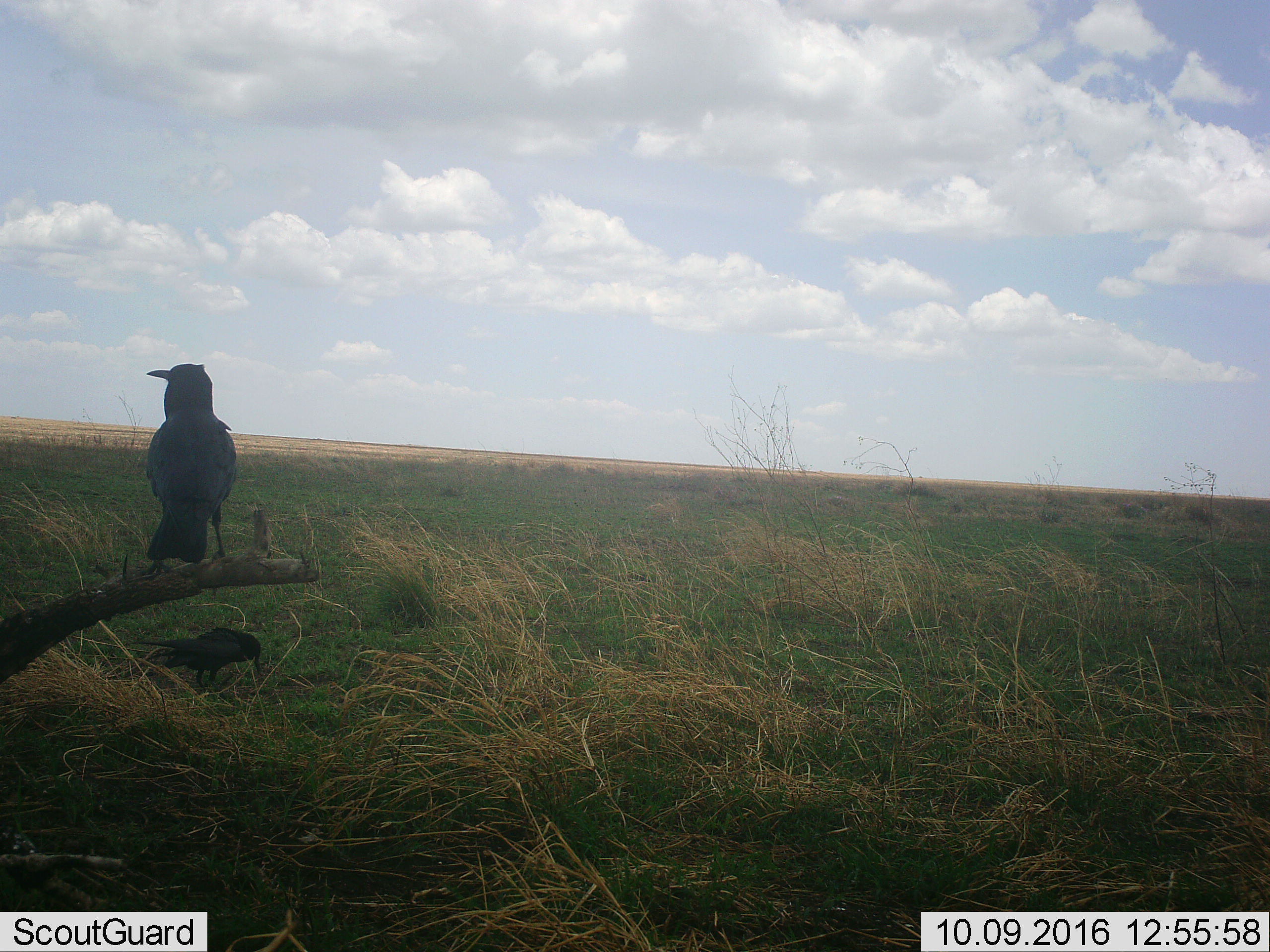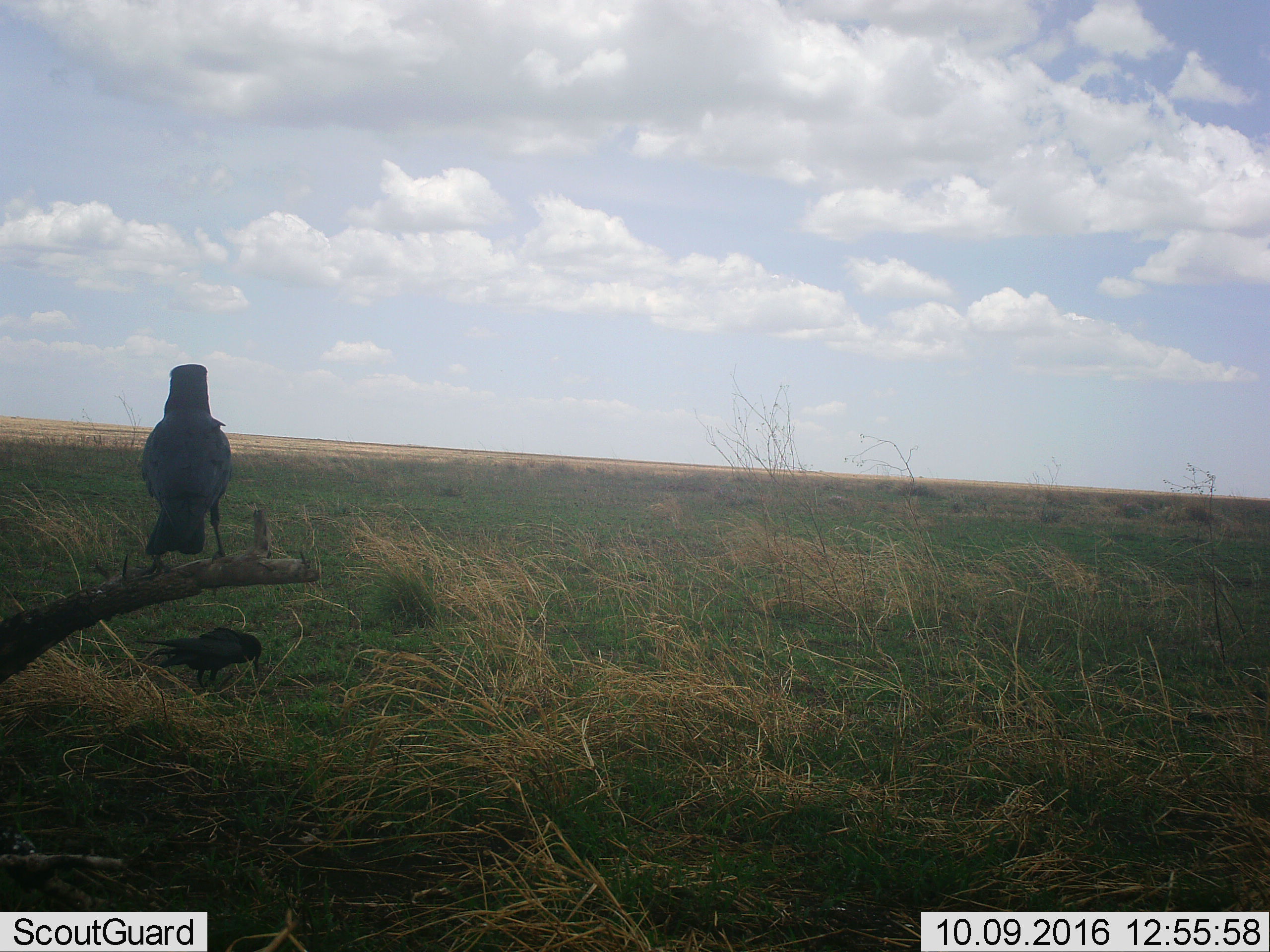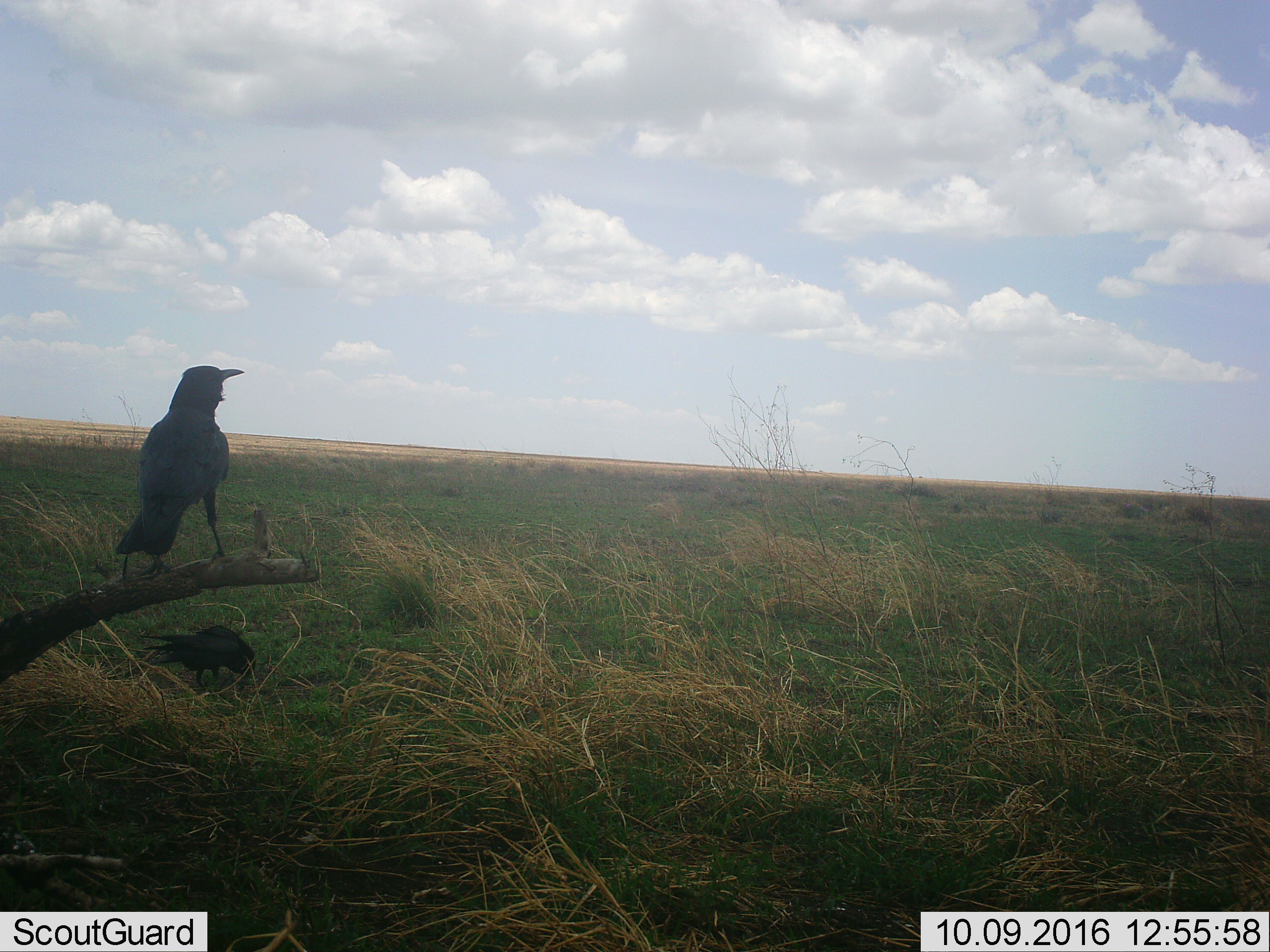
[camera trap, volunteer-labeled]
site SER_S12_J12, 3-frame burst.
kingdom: Animalia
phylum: Chordata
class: Aves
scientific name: Aves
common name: bird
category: birdother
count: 2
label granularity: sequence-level